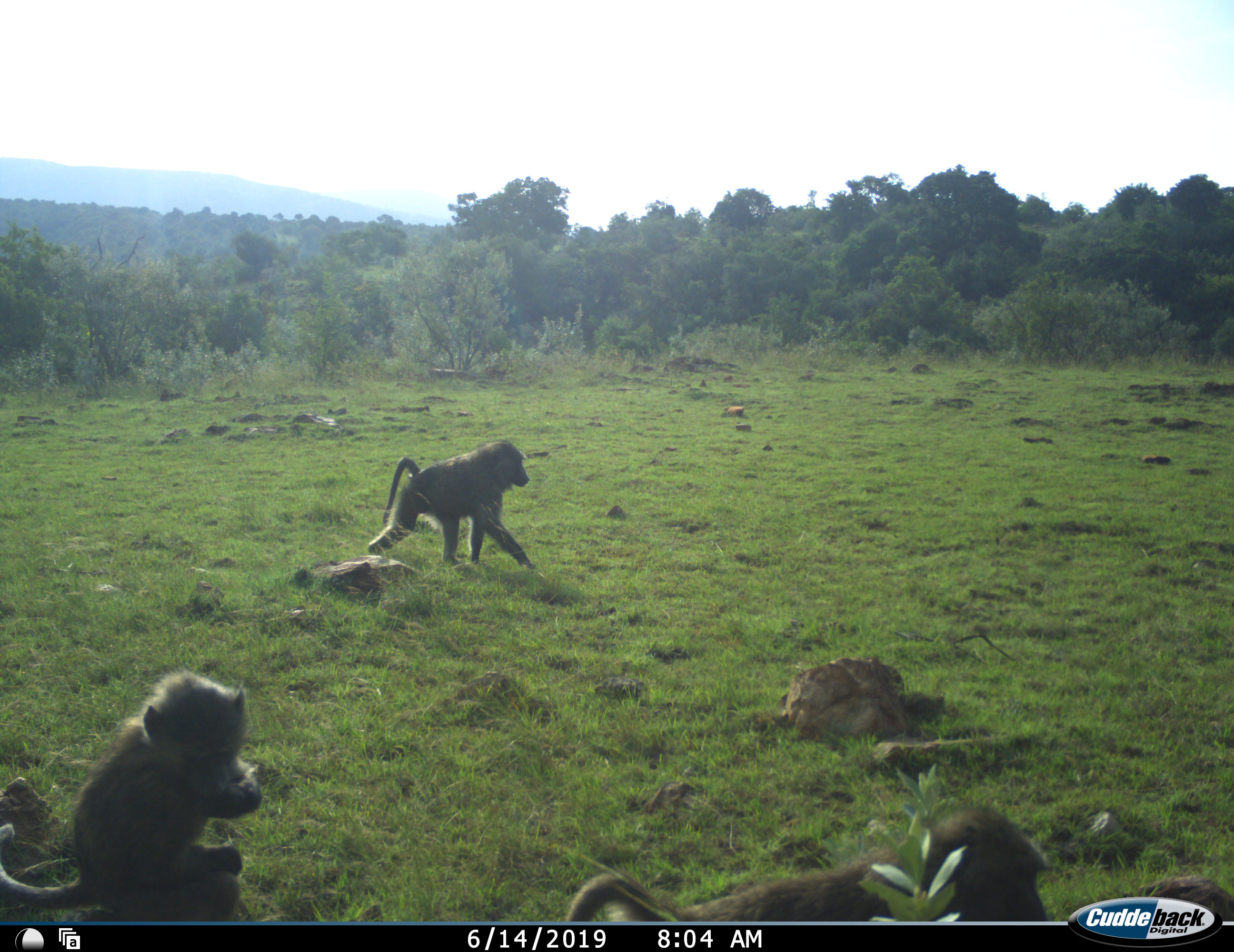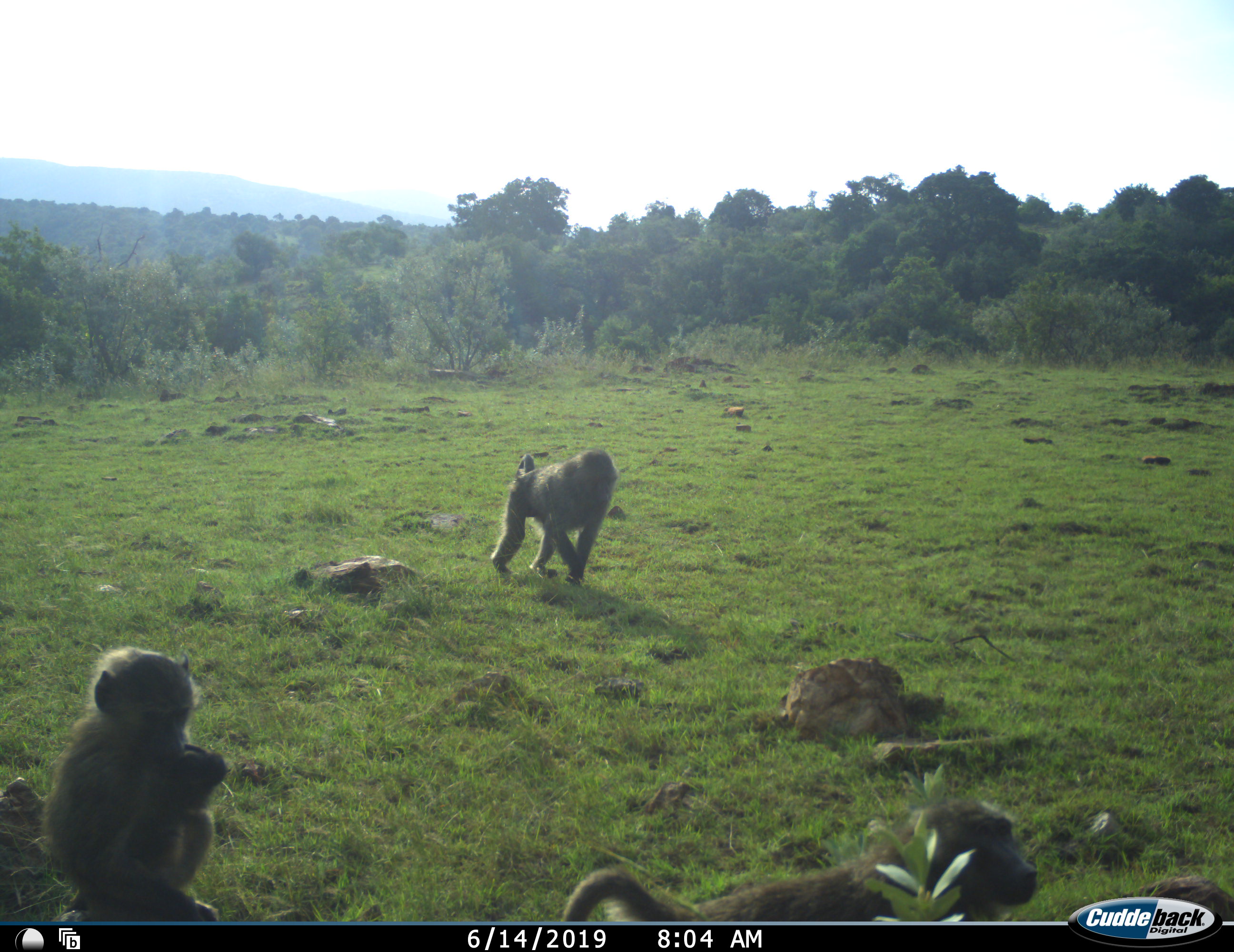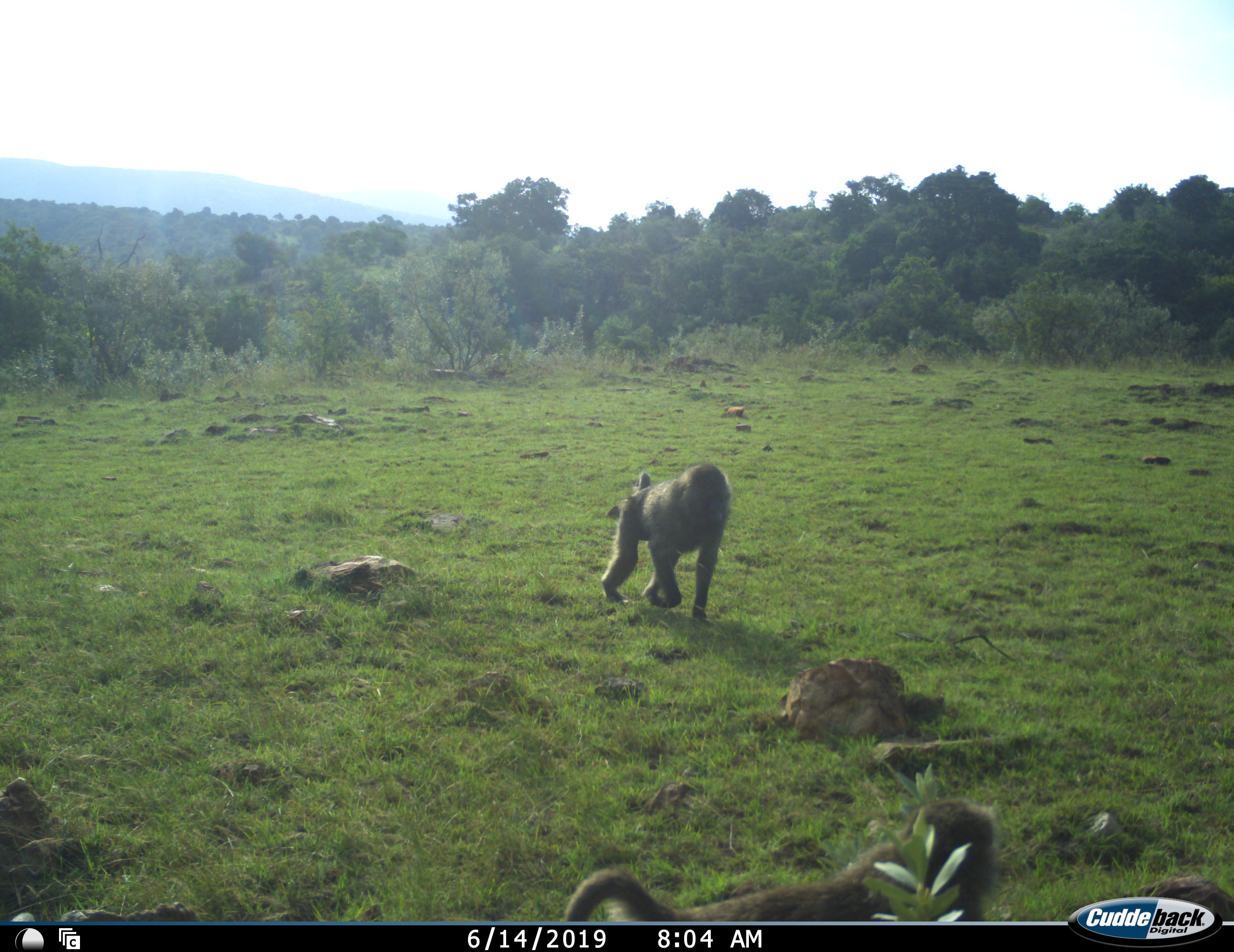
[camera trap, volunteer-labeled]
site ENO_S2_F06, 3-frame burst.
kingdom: Animalia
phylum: Chordata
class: Mammalia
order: Primates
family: Cercopithecidae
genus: Papio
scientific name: Papio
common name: baboon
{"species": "baboon (Papio)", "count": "3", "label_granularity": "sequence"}